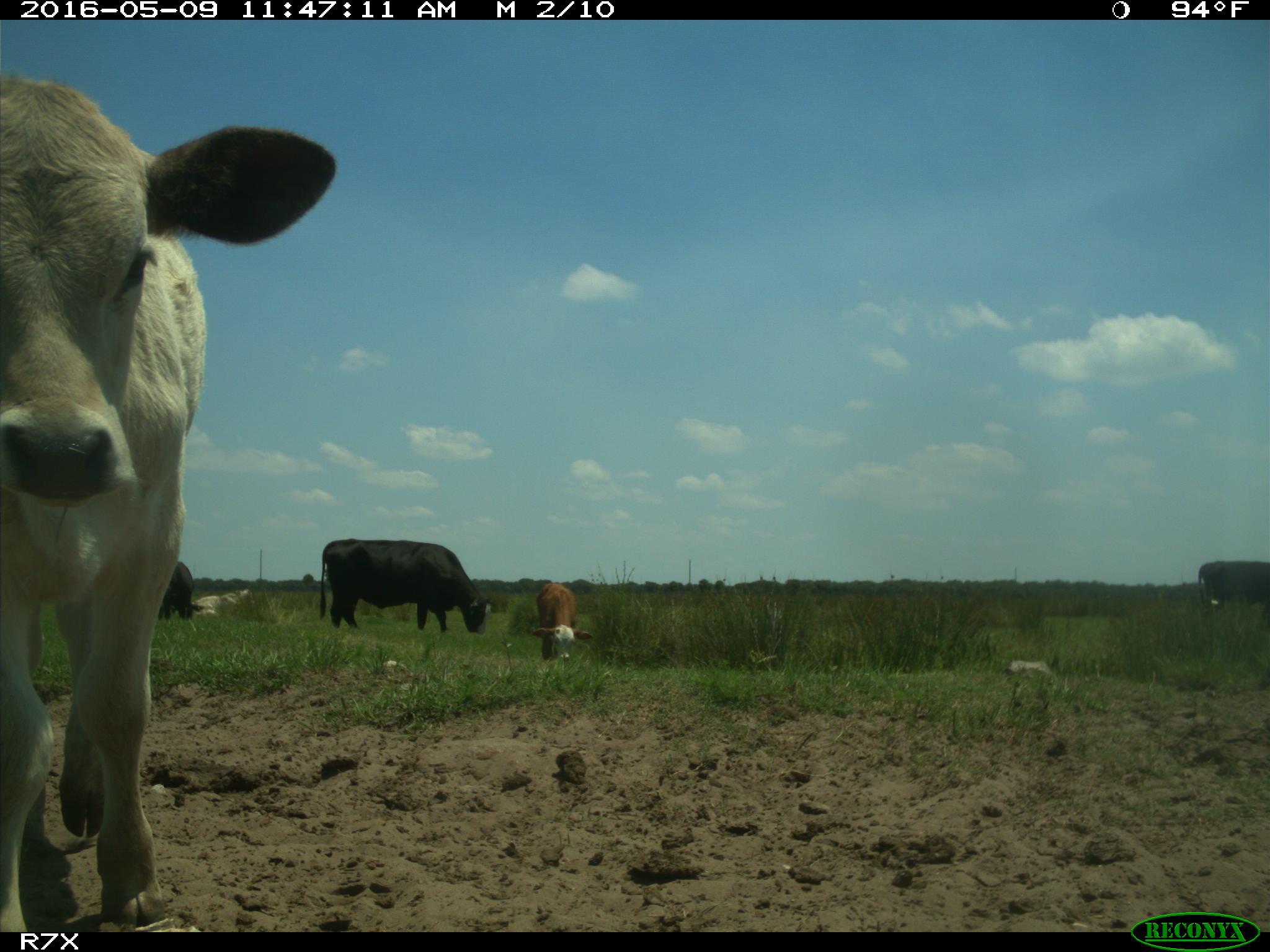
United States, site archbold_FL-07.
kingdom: Animalia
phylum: Chordata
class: Mammalia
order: Artiodactyla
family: Bovidae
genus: Bos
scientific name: Bos taurus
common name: domestic cow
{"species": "Bos taurus (domestic cow)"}